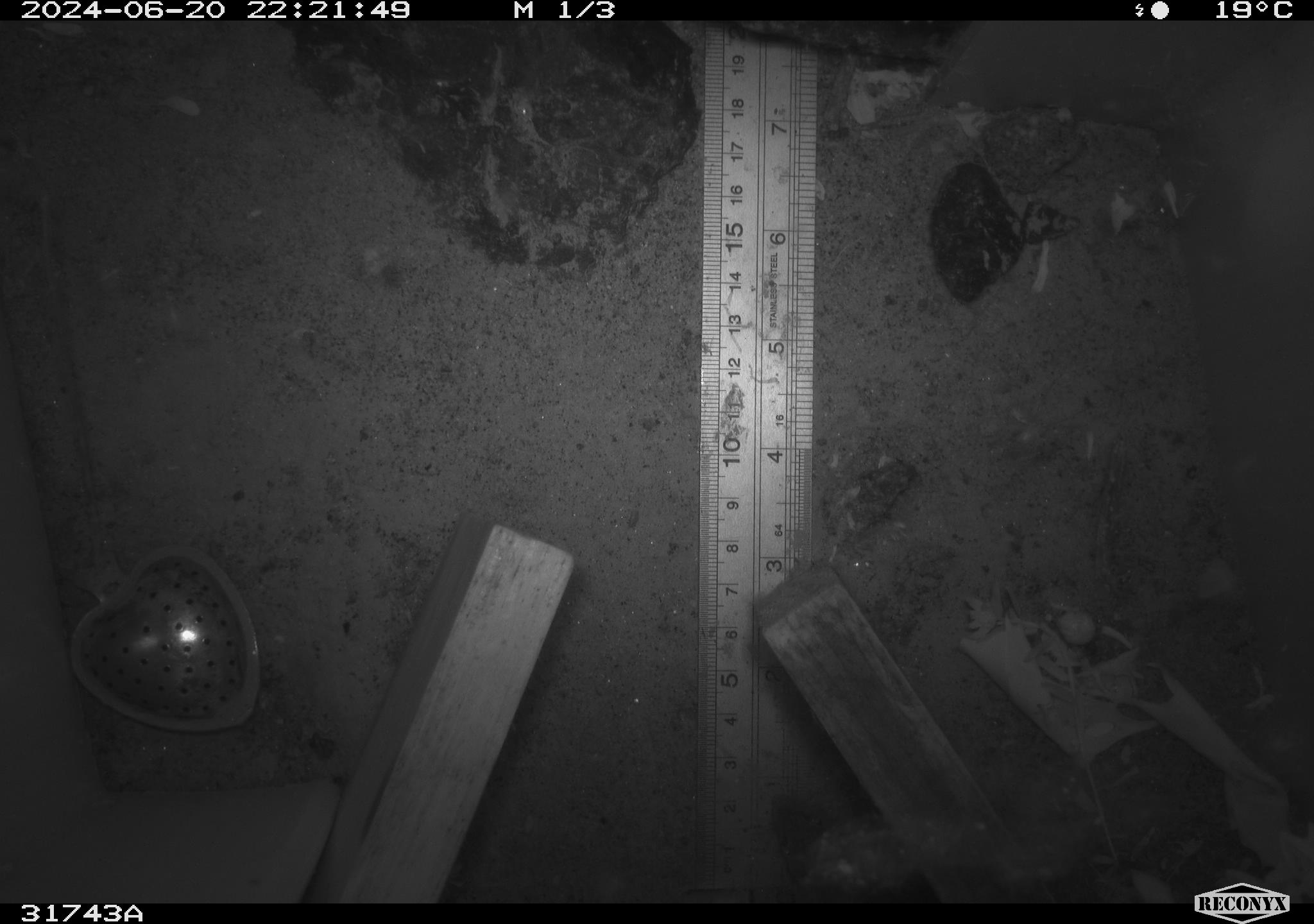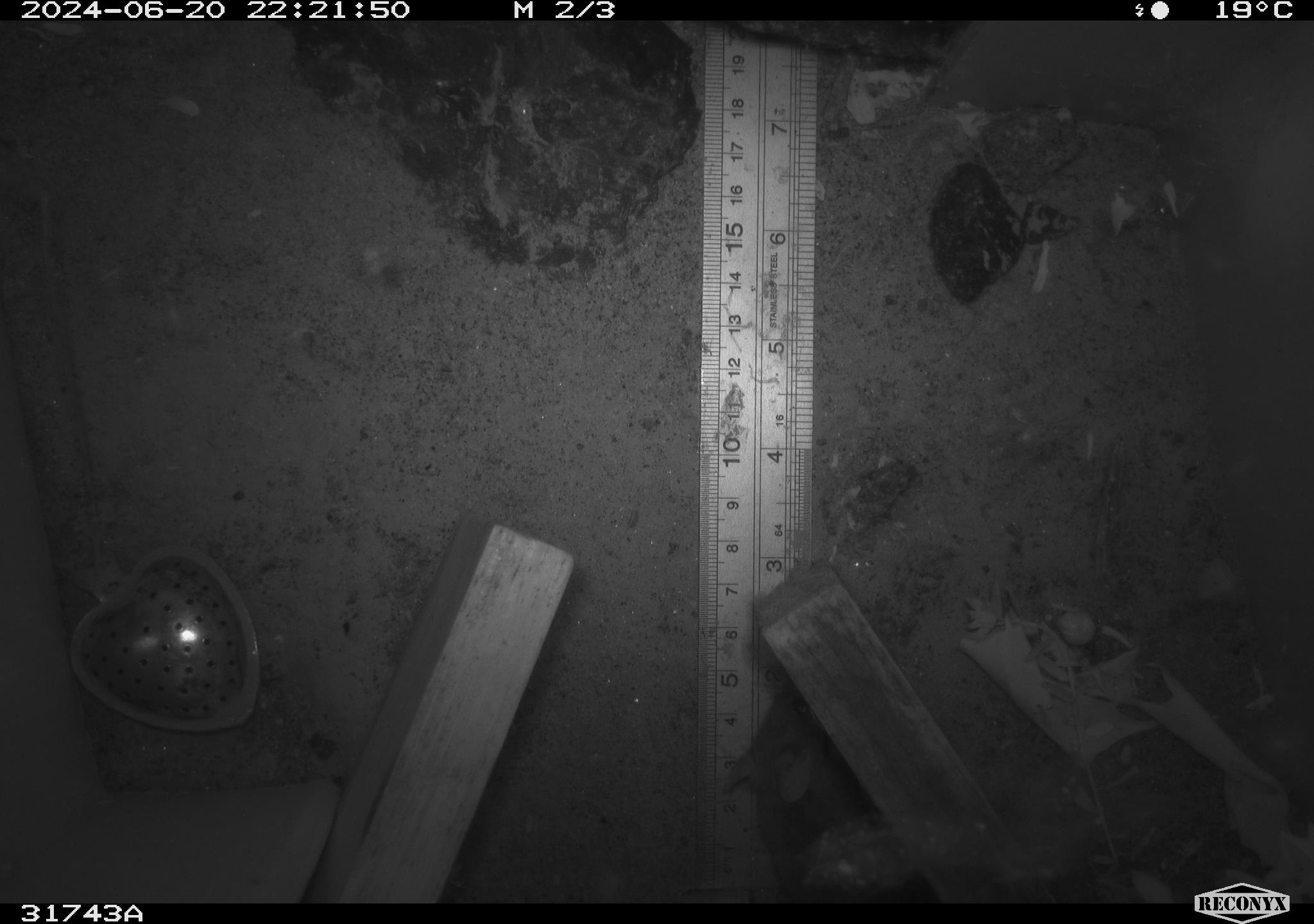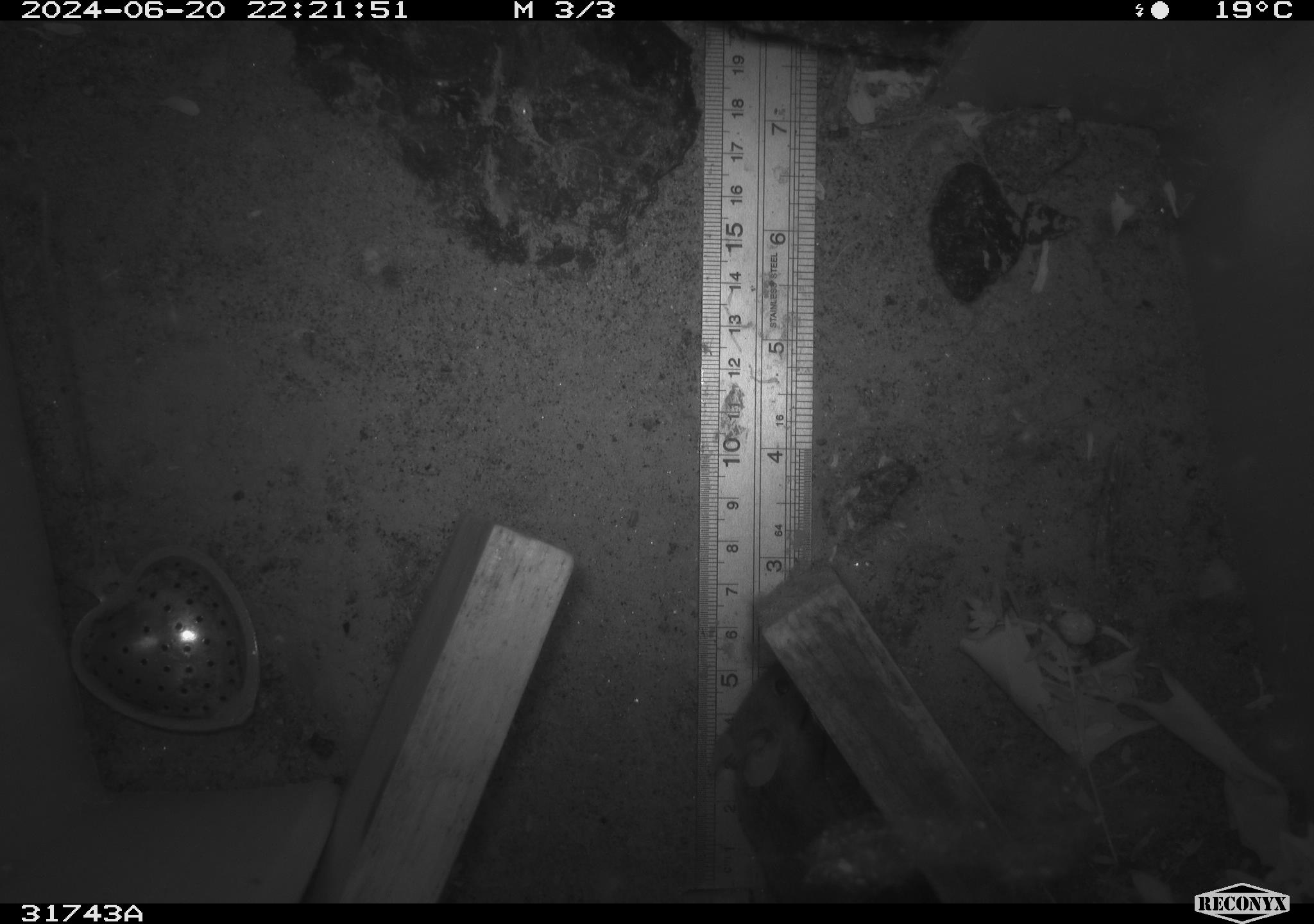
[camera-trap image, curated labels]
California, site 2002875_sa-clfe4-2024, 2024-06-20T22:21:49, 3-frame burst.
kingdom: Animalia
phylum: Chordata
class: Mammalia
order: Rodentia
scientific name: Rodentia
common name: rodent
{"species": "rodent (Rodentia)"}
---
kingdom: Animalia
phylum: Chordata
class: Mammalia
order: Rodentia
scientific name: Rodentia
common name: mouse species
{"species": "mouse species (Rodentia)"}